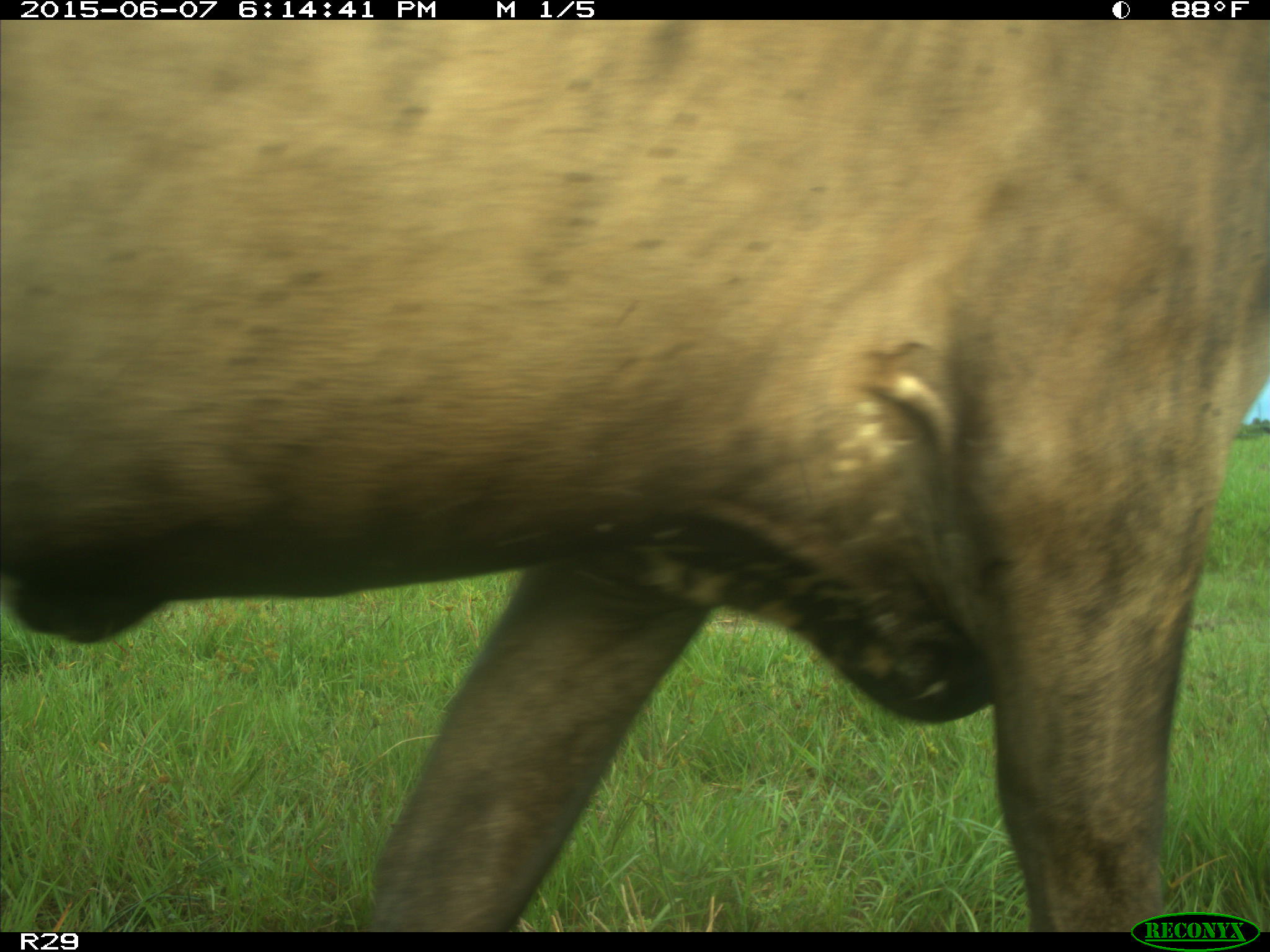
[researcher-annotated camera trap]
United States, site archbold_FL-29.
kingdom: Animalia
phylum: Chordata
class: Mammalia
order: Artiodactyla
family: Bovidae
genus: Bos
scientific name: Bos taurus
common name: domestic cow